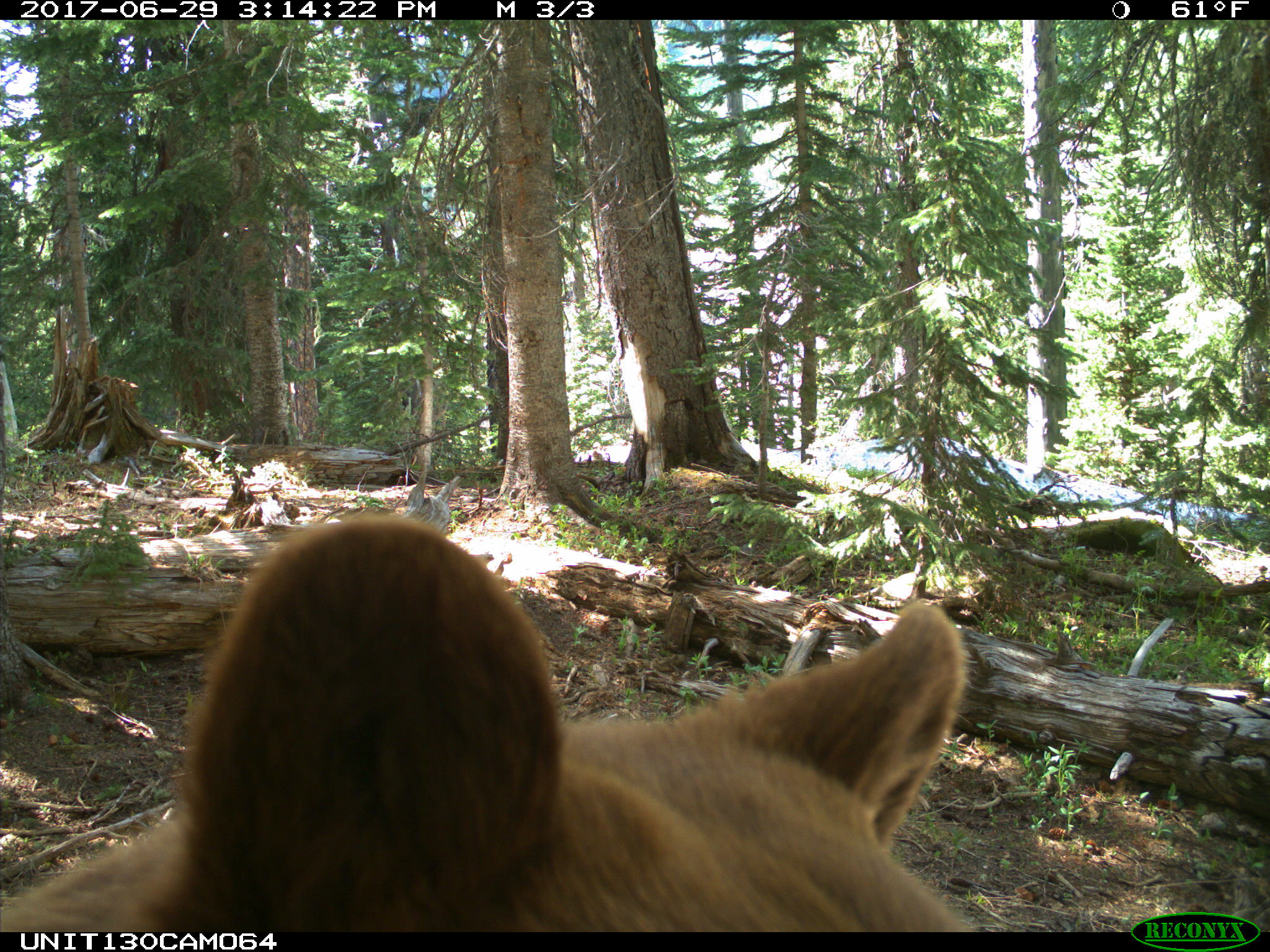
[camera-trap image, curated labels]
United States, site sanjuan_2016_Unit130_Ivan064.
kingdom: Animalia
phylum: Chordata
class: Mammalia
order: Carnivora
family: Ursidae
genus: Ursus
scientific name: Ursus americanus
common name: american black bear